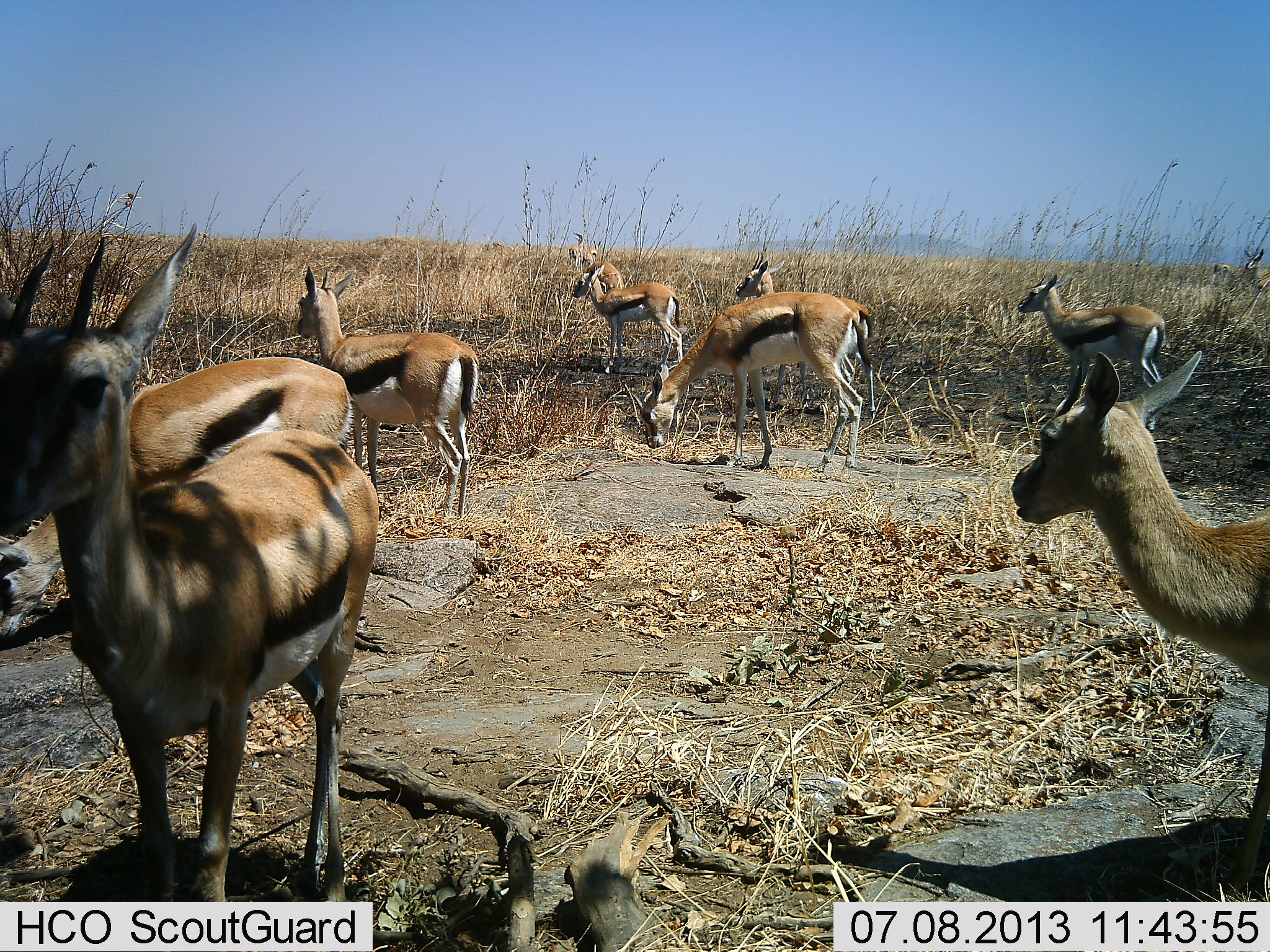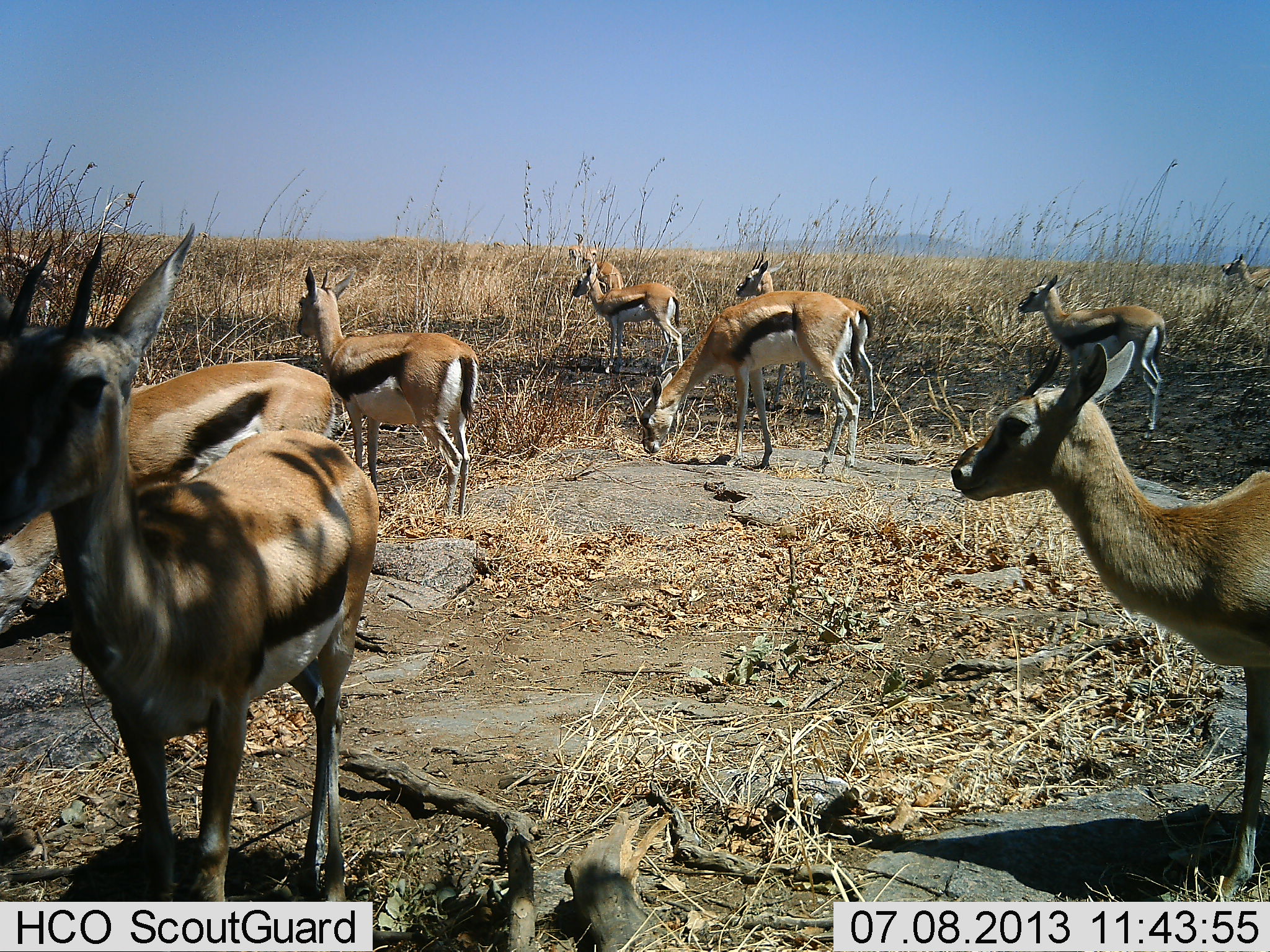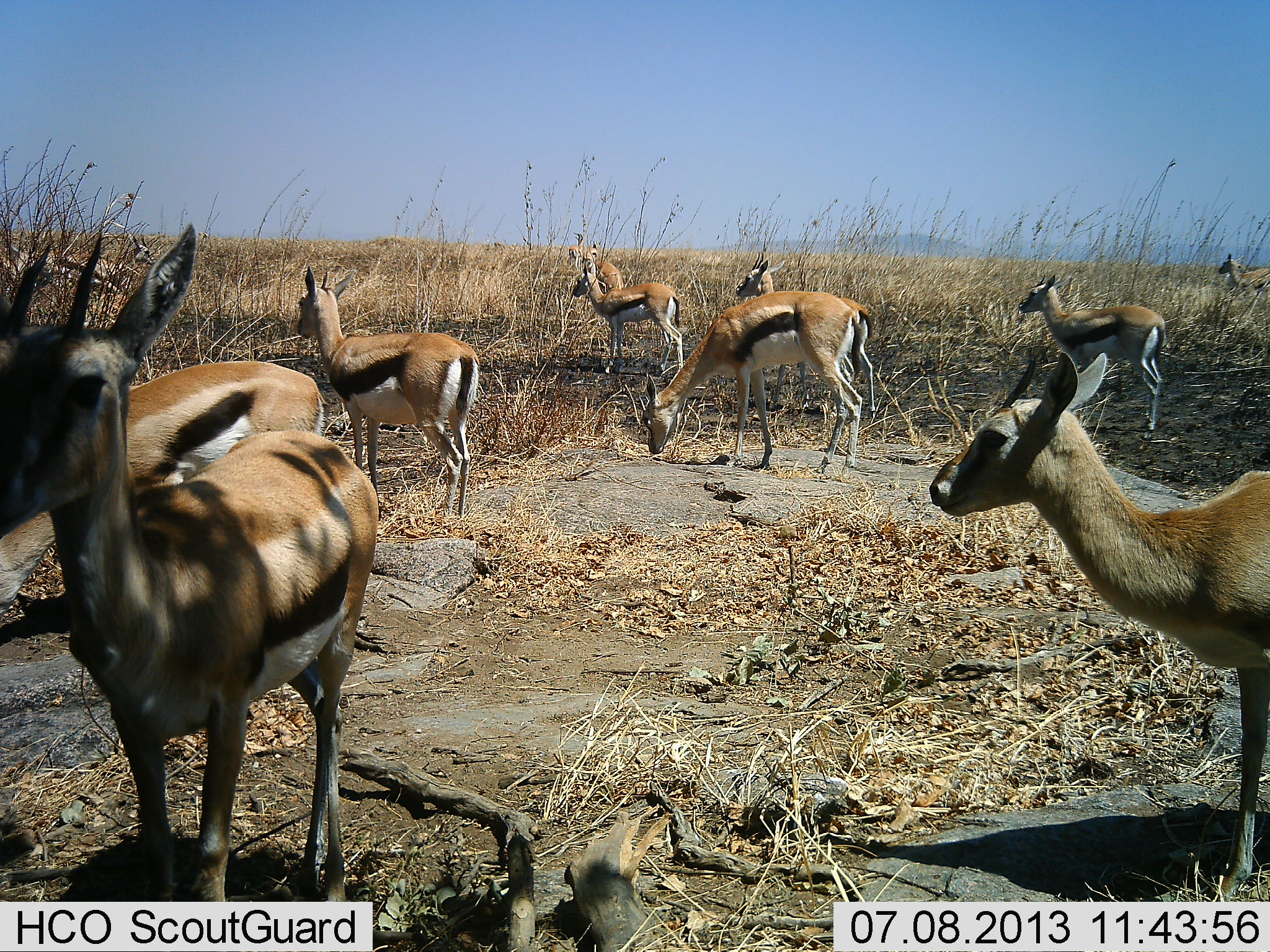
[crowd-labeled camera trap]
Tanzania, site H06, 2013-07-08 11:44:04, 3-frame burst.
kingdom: Animalia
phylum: Chordata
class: Mammalia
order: Artiodactyla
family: Bovidae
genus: Eudorcas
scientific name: Eudorcas thomsonii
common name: thomson's gazelle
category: gazellethomsons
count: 11-50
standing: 100%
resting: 0%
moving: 20%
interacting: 0%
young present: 10%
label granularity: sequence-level